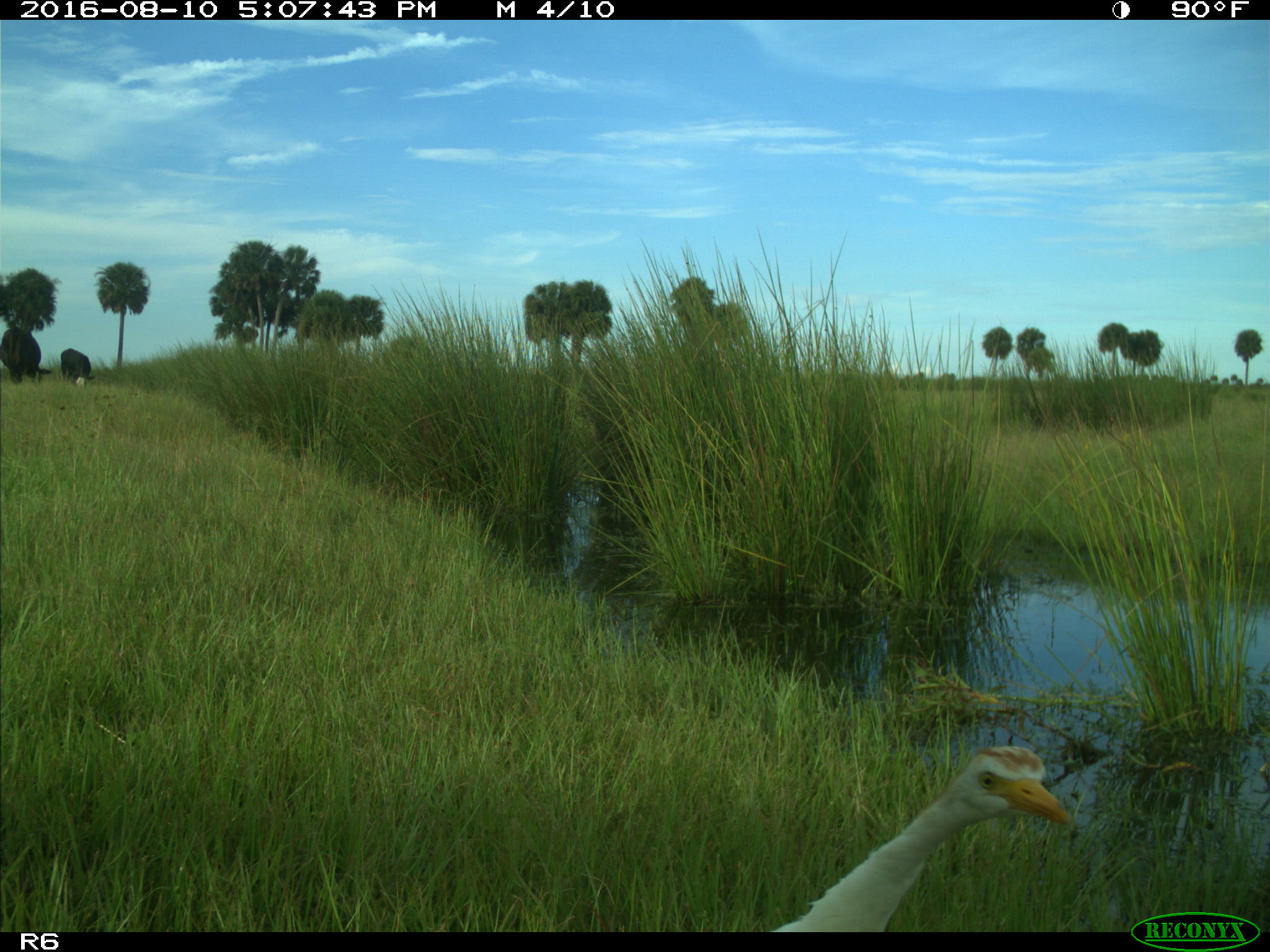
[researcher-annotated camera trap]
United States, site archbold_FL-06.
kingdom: Animalia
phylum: Chordata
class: Aves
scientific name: Aves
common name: birds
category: unidentified bird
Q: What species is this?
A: Unidentified bird (birds) (Aves).